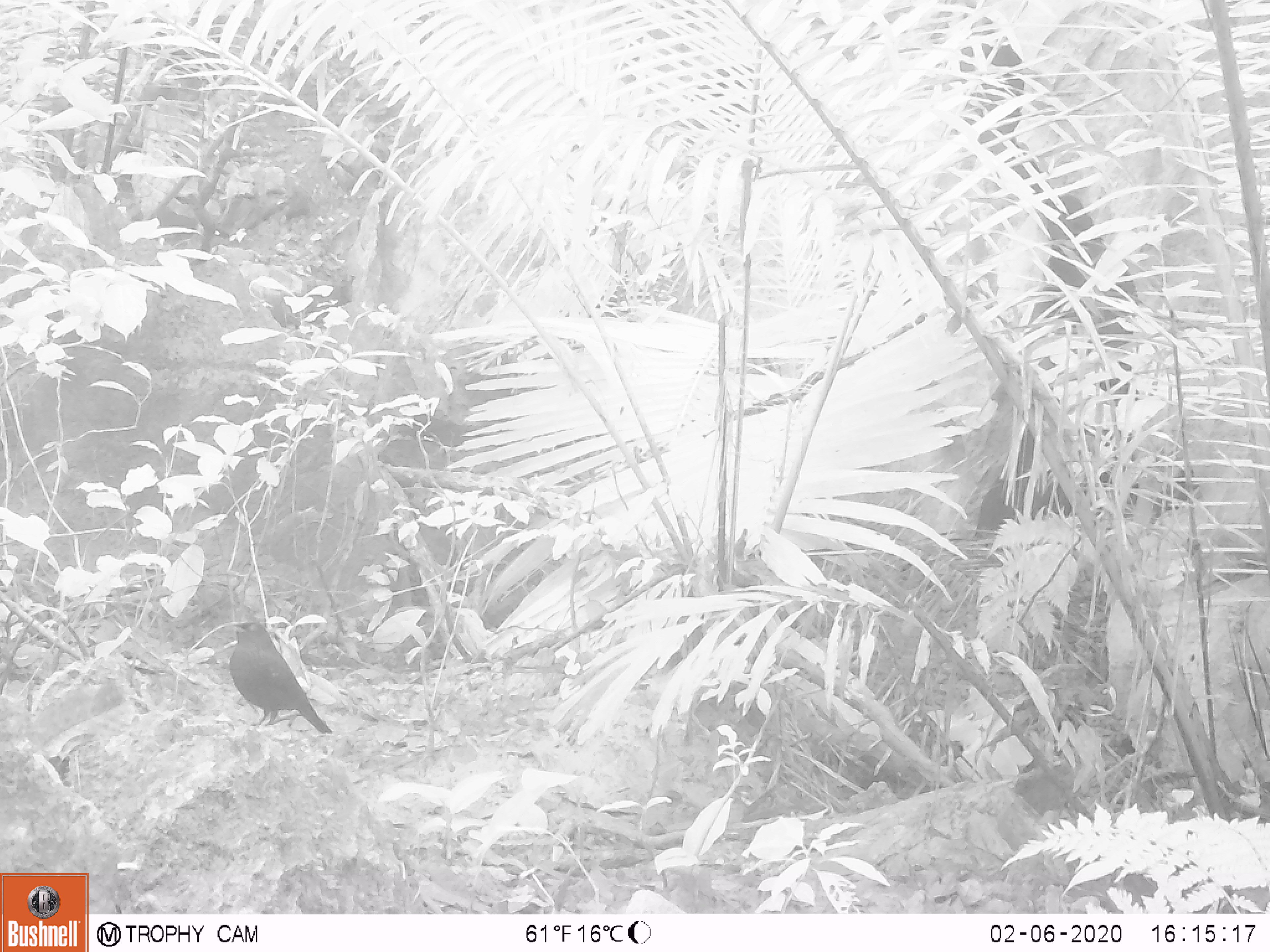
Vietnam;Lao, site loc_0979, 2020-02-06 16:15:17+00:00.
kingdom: Animalia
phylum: Chordata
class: Aves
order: Passeriformes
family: Muscicapidae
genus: Myophonus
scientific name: Myophonus caeruleus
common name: blue whistling thrush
Blue whistling thrush (Myophonus caeruleus). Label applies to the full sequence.